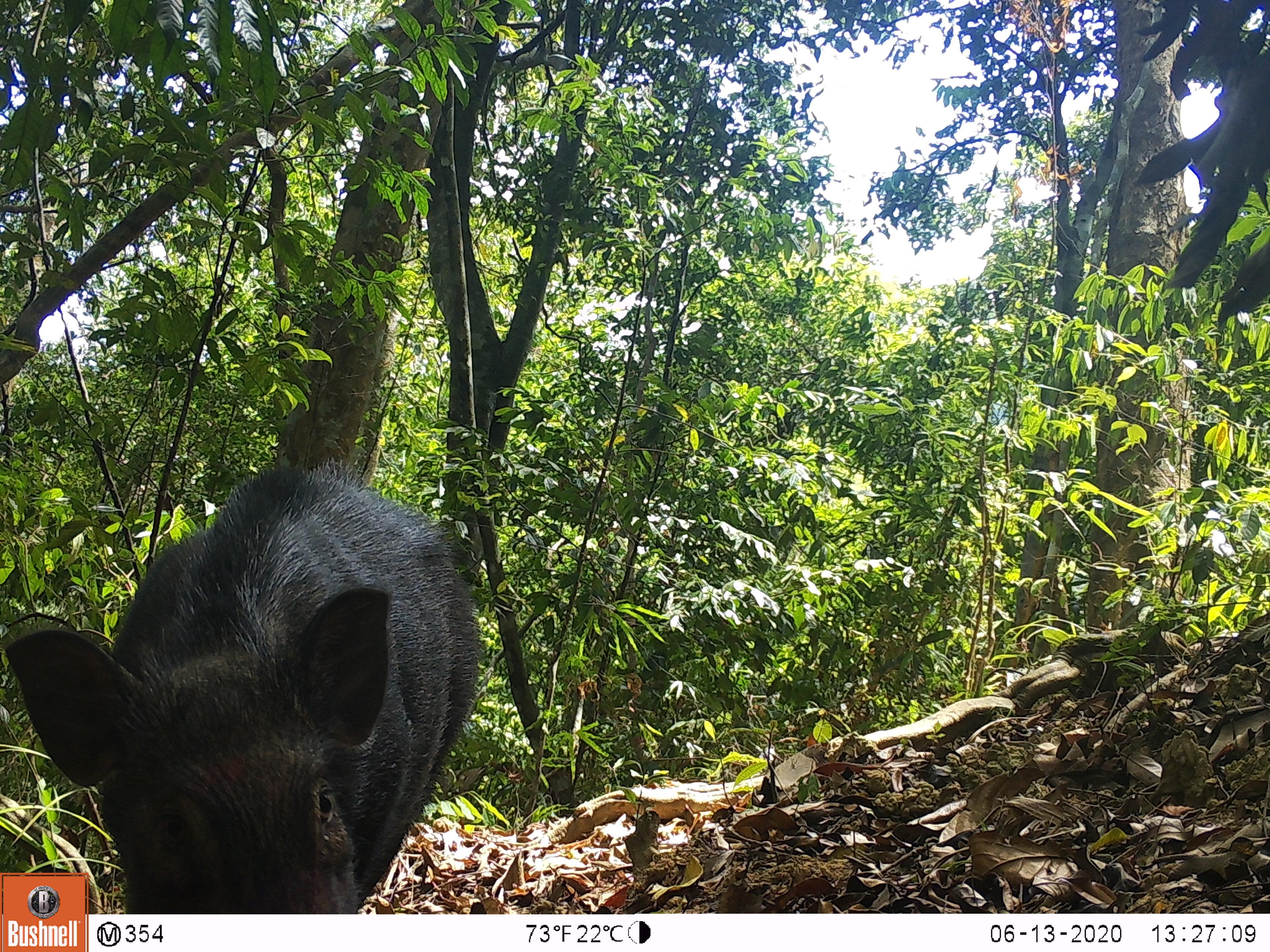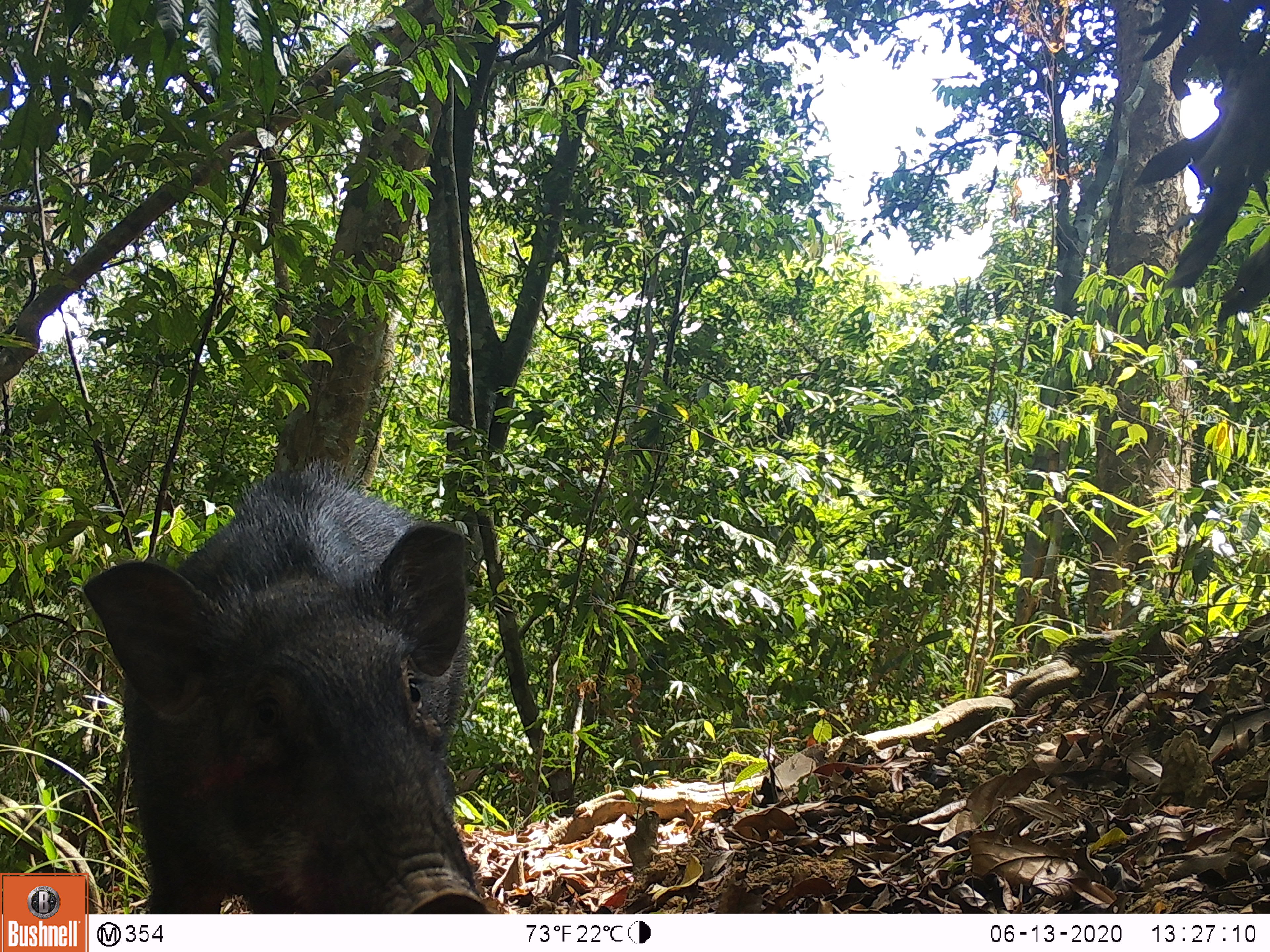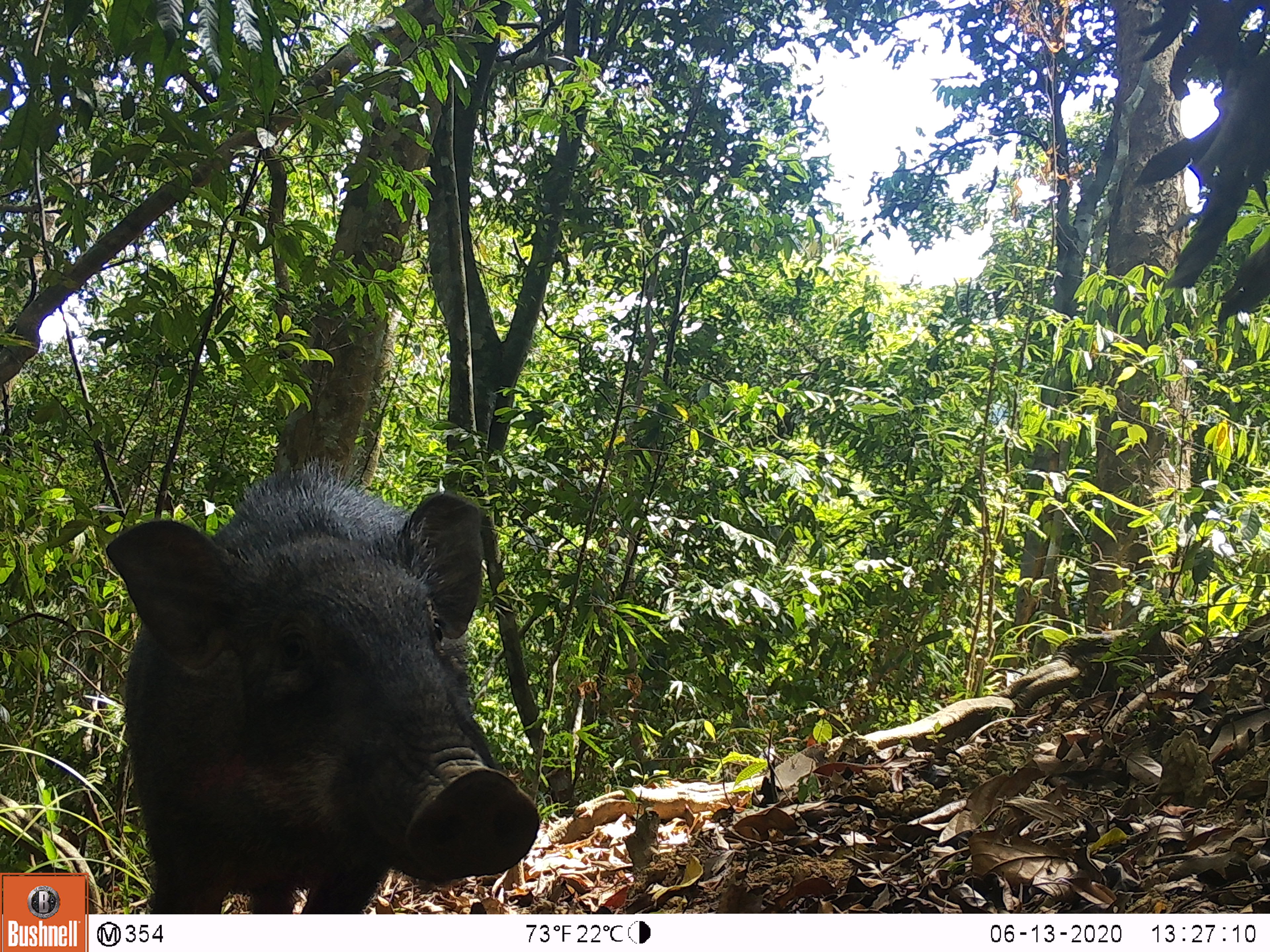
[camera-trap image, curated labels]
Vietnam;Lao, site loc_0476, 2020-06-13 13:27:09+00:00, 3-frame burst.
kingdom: Animalia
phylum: Chordata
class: Mammalia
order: Artiodactyla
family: Suidae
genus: Sus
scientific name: Sus scrofa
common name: eurasian wild pig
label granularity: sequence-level